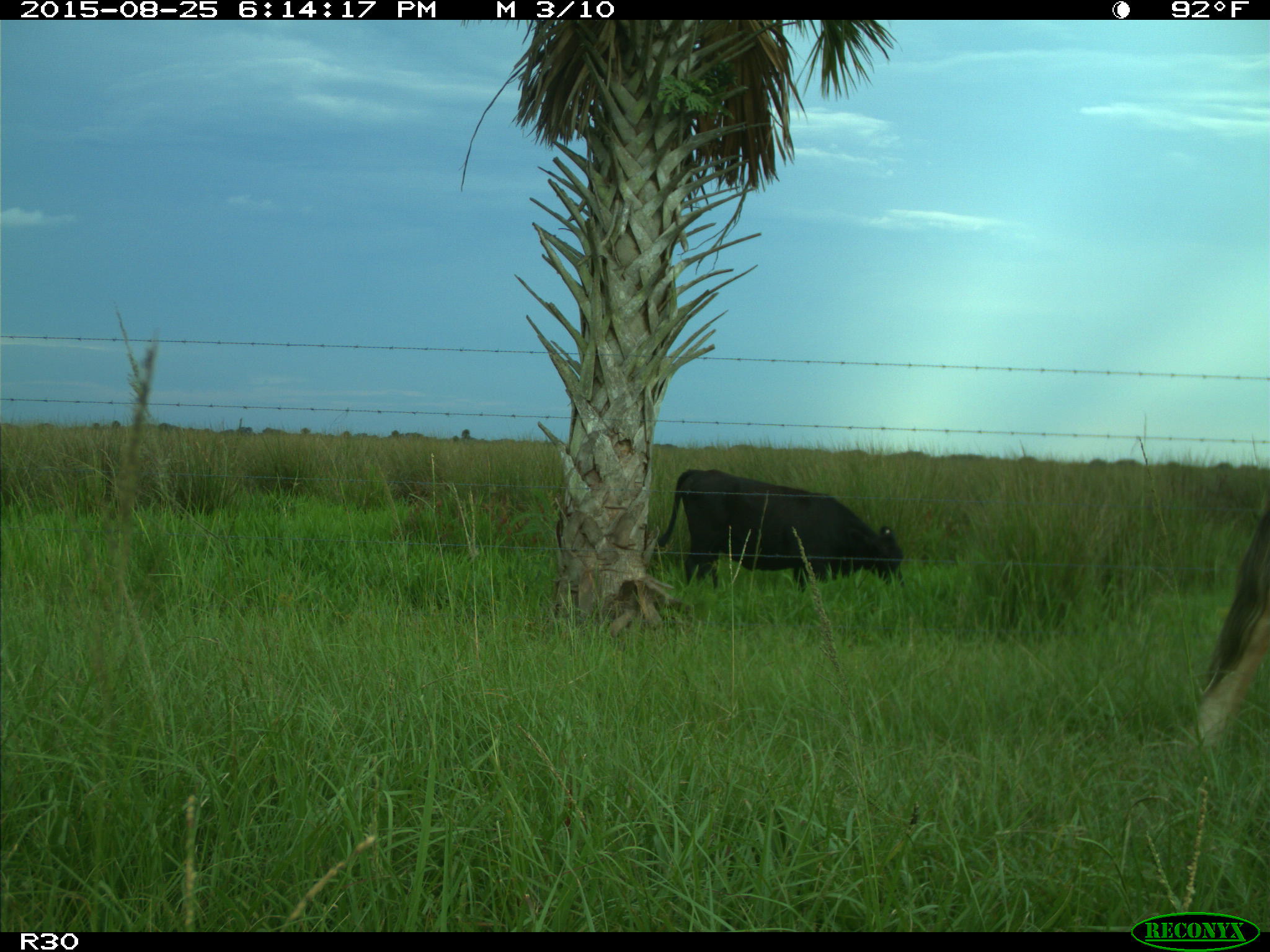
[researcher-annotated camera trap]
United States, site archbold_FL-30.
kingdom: Animalia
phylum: Chordata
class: Mammalia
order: Artiodactyla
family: Bovidae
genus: Bos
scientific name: Bos taurus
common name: domestic cow